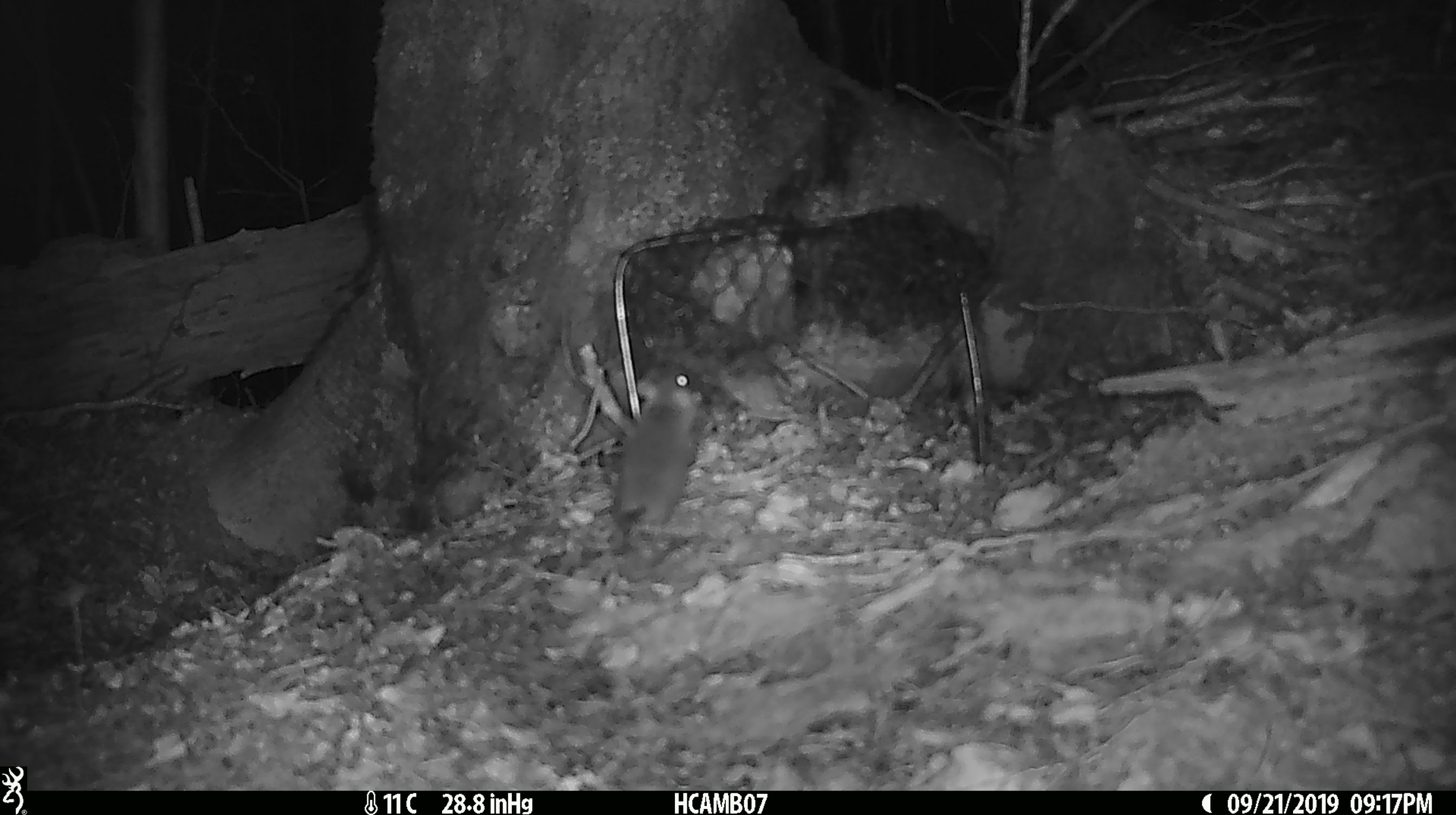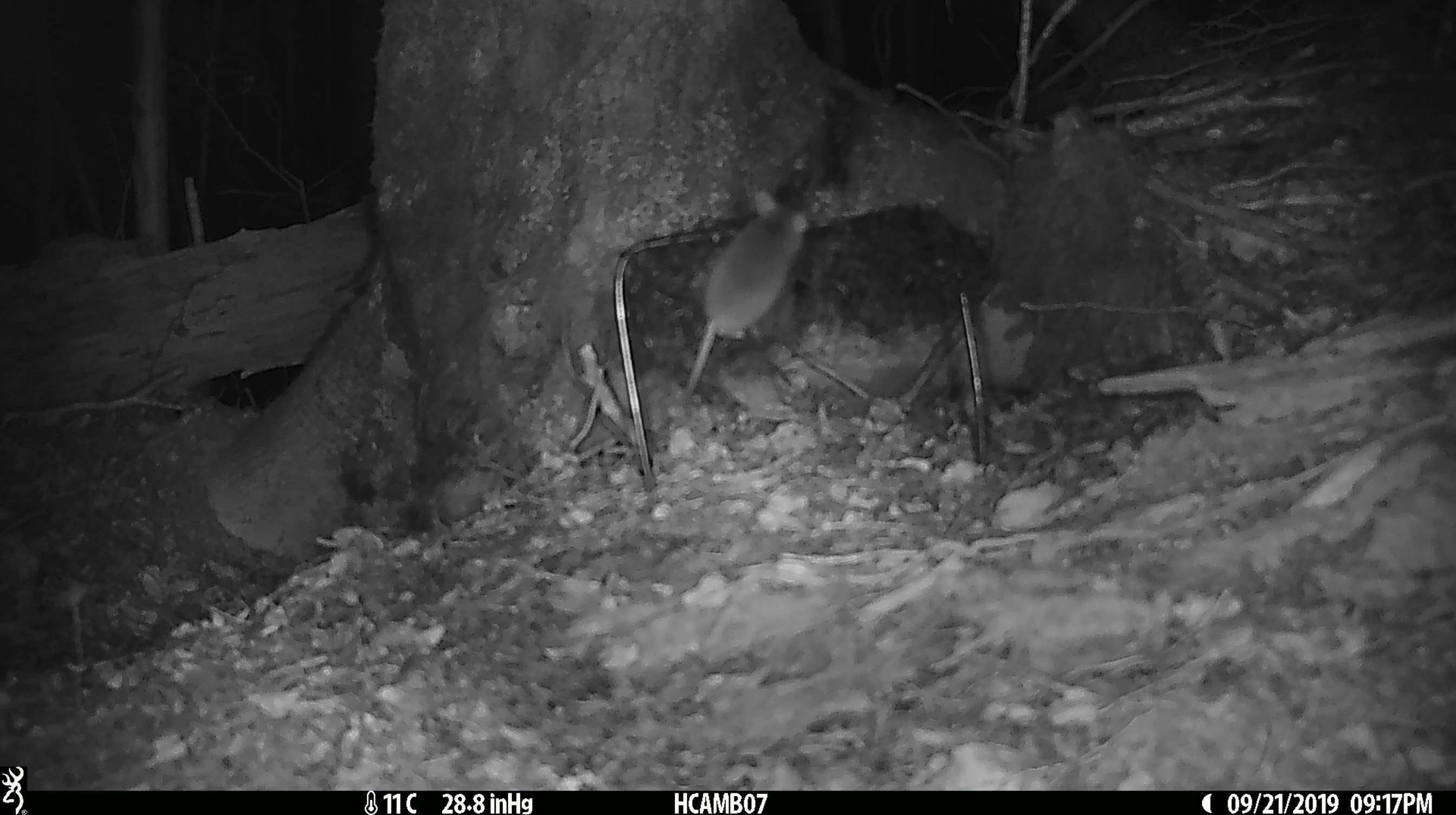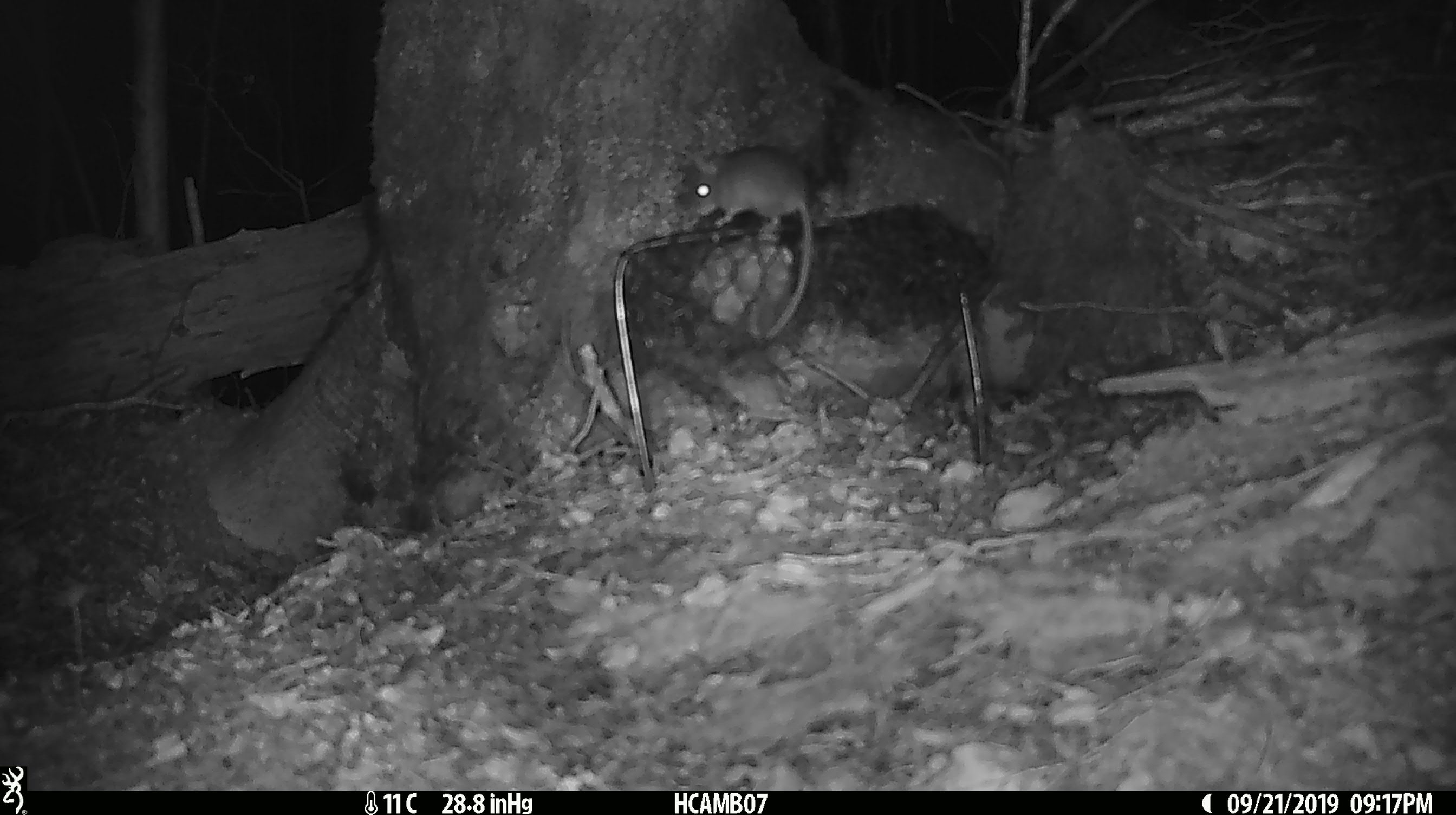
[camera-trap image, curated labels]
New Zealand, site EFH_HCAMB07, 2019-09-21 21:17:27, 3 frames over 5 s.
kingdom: Animalia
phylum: Chordata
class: Mammalia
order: Rodentia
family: Muridae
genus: Mus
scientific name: Mus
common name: mouse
Mouse (Mus).